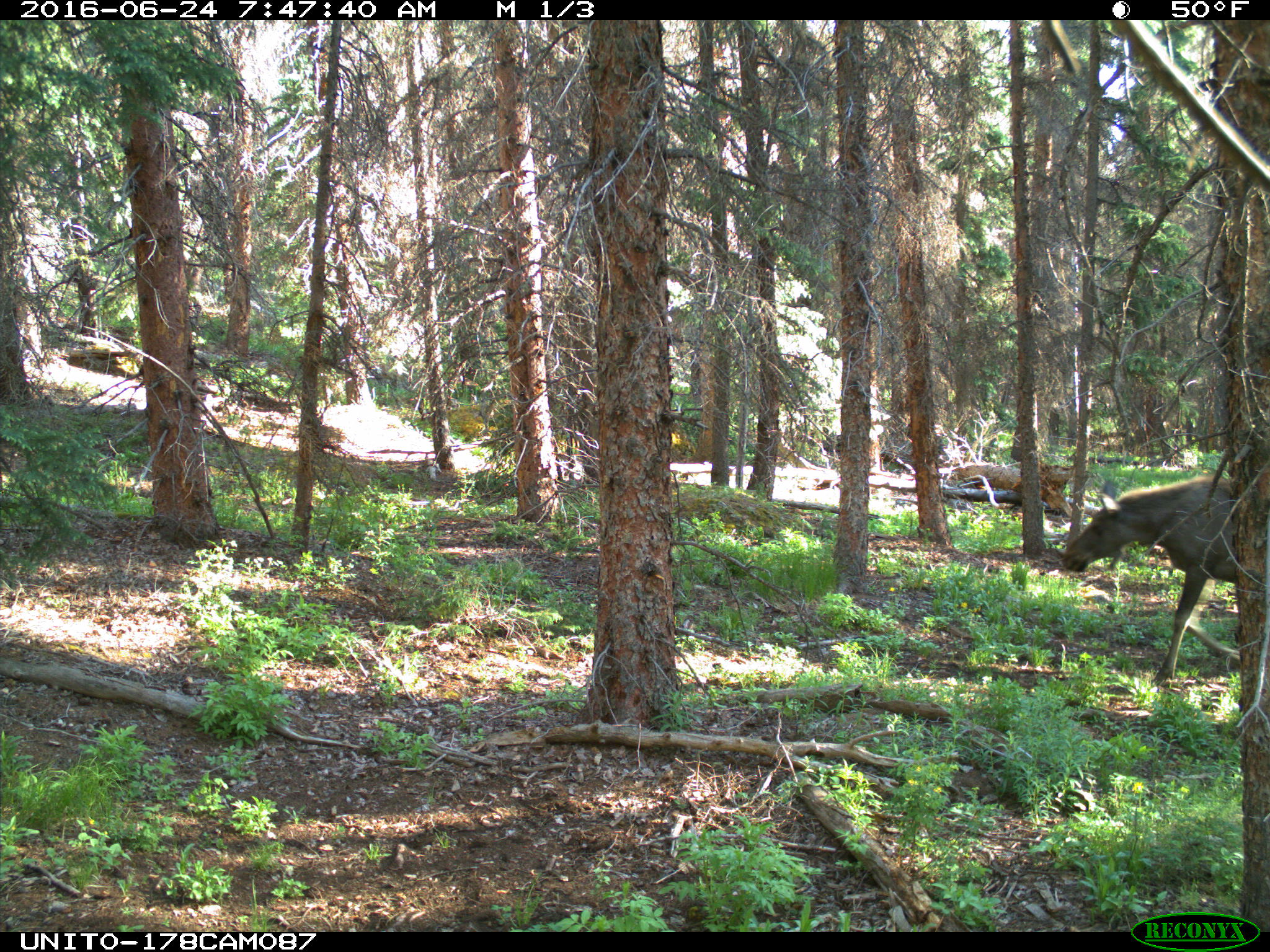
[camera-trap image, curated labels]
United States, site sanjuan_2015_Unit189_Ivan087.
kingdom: Animalia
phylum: Chordata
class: Mammalia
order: Artiodactyla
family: Cervidae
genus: Alces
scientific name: Alces alces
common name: moose